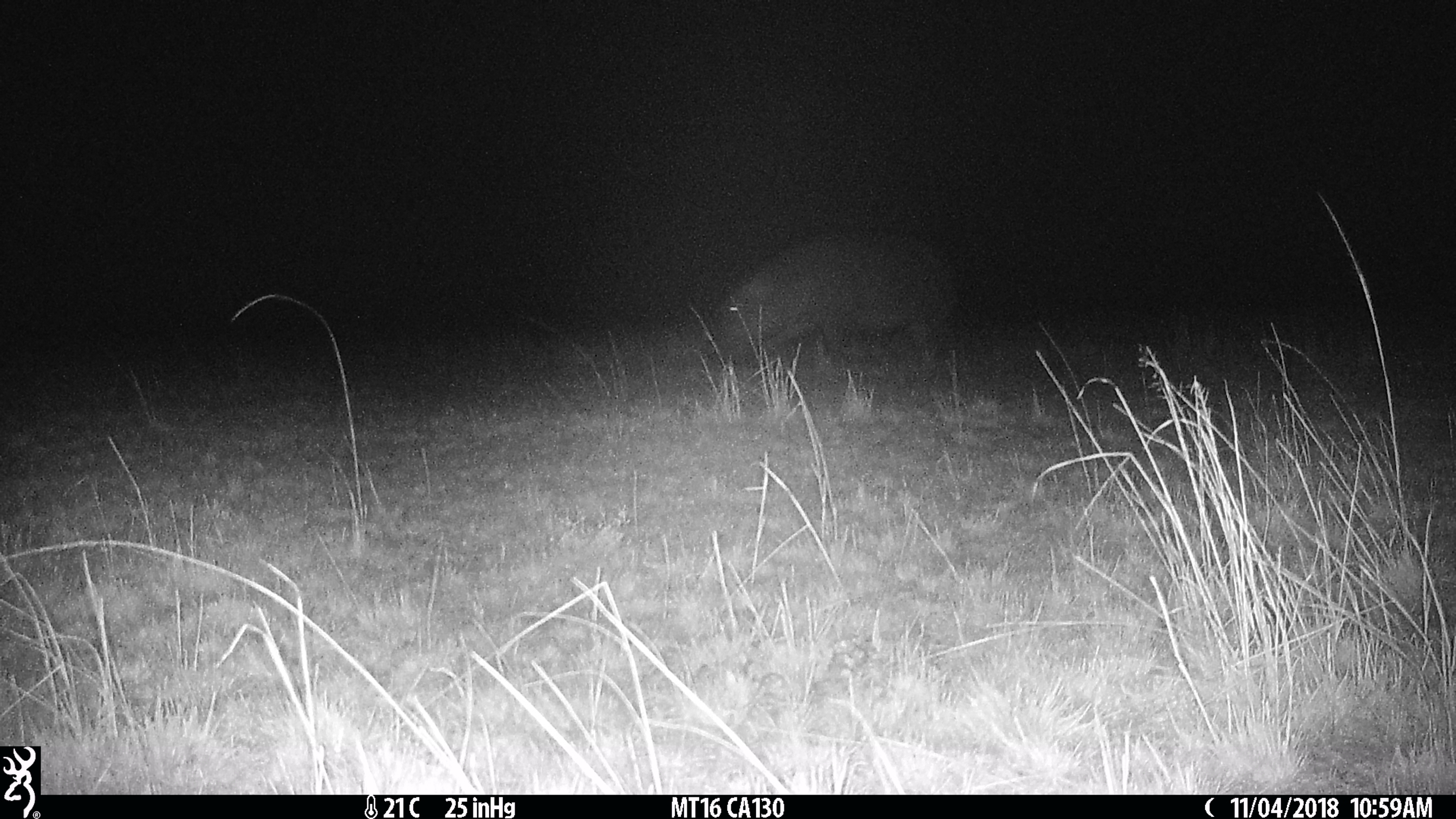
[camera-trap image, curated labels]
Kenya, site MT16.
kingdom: Animalia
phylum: Chordata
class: Mammalia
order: Artiodactyla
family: Hippopotamidae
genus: Hippopotamus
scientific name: Hippopotamus amphibius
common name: hippopotamus